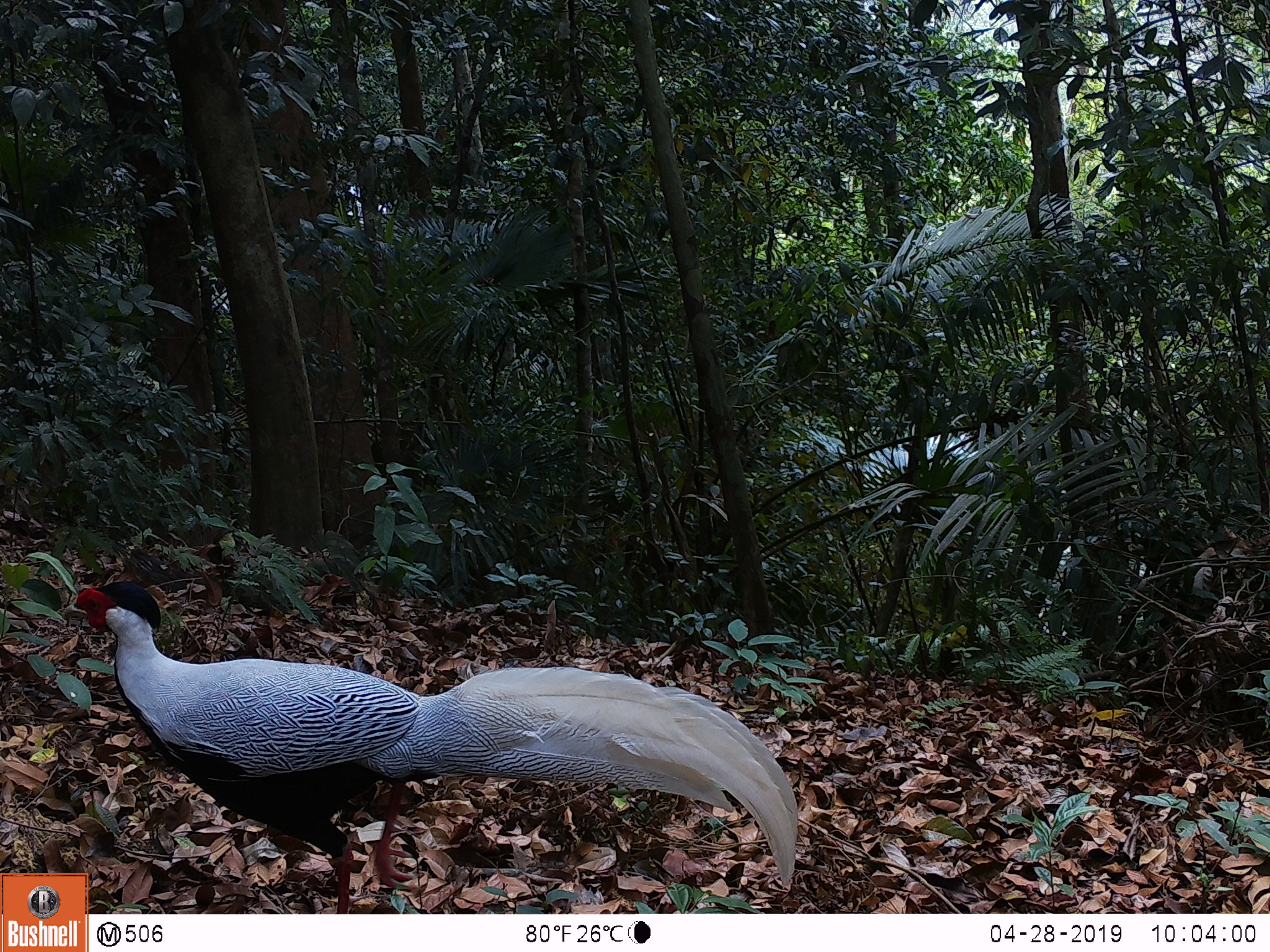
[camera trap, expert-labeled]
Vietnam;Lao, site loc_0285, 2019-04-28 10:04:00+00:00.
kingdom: Animalia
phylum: Chordata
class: Aves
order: Galliformes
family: Phasianidae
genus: Lophura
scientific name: Lophura nycthemera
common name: silver pheasant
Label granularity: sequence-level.